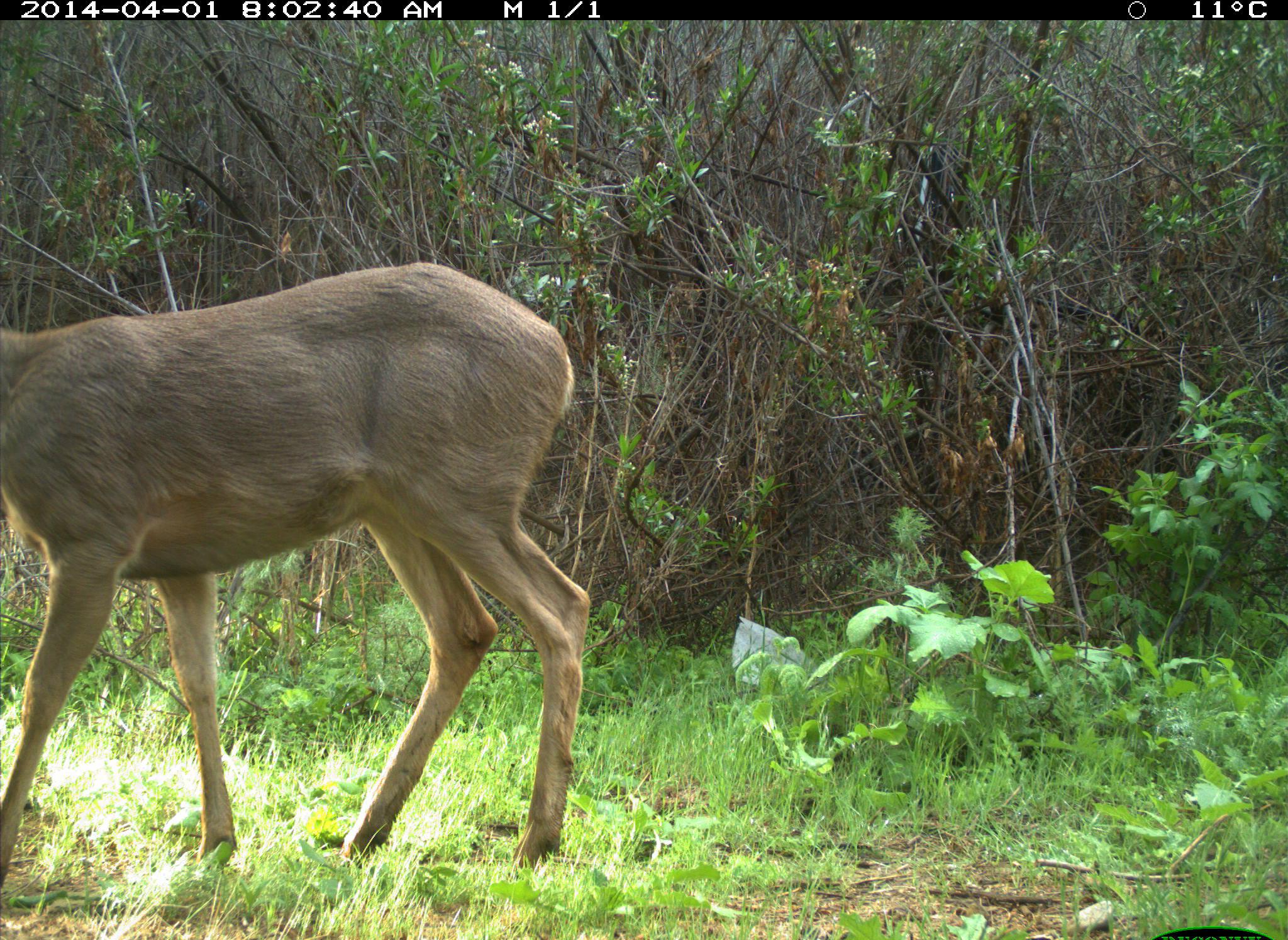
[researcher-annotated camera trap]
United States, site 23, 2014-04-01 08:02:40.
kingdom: Animalia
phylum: Chordata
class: Mammalia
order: Artiodactyla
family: Cervidae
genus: Odocoileus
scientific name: Odocoileus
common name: deer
Deer (Odocoileus).